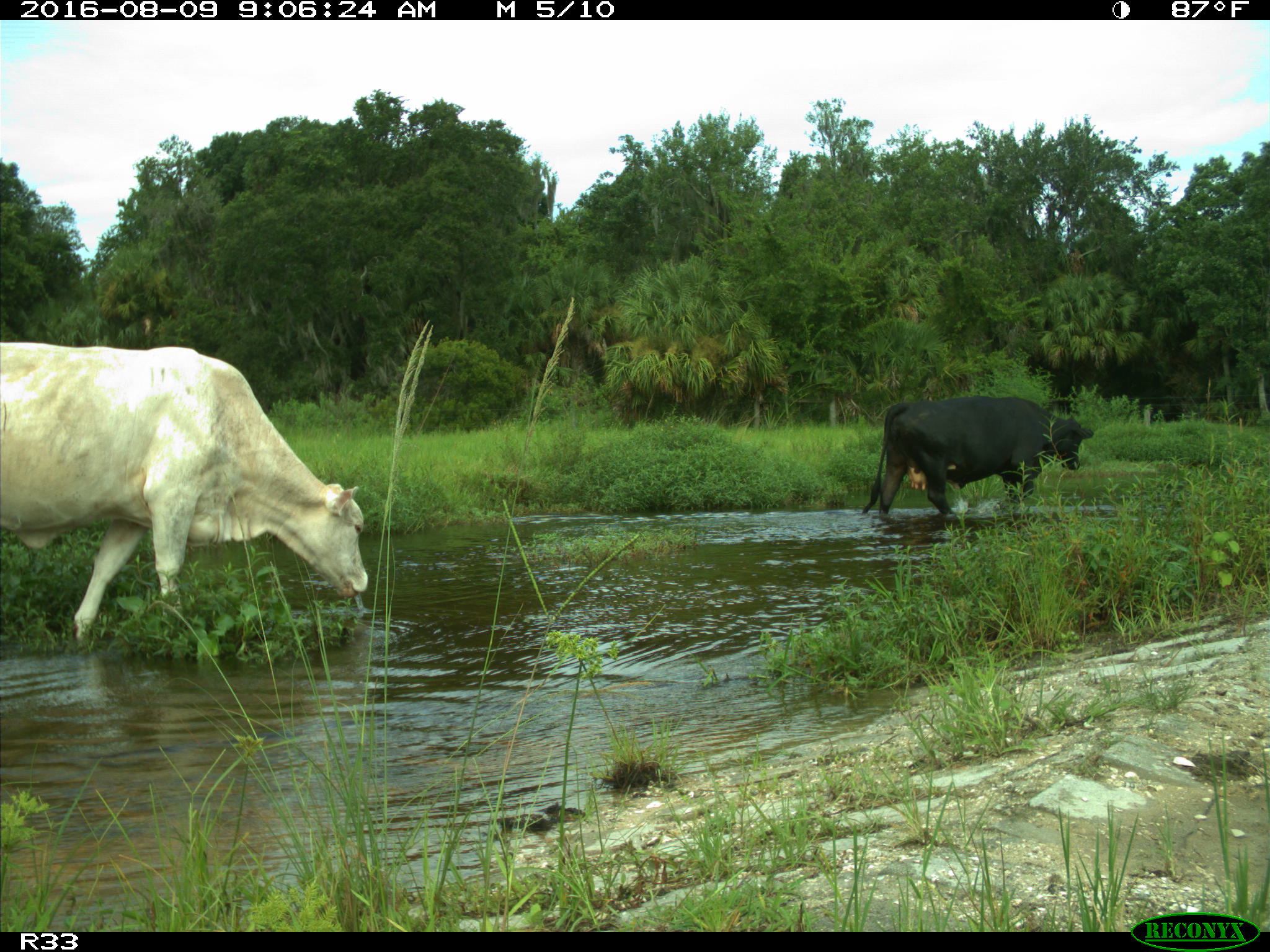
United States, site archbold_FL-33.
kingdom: Animalia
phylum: Chordata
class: Mammalia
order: Artiodactyla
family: Bovidae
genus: Bos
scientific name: Bos taurus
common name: domestic cow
Bos taurus (domestic cow).